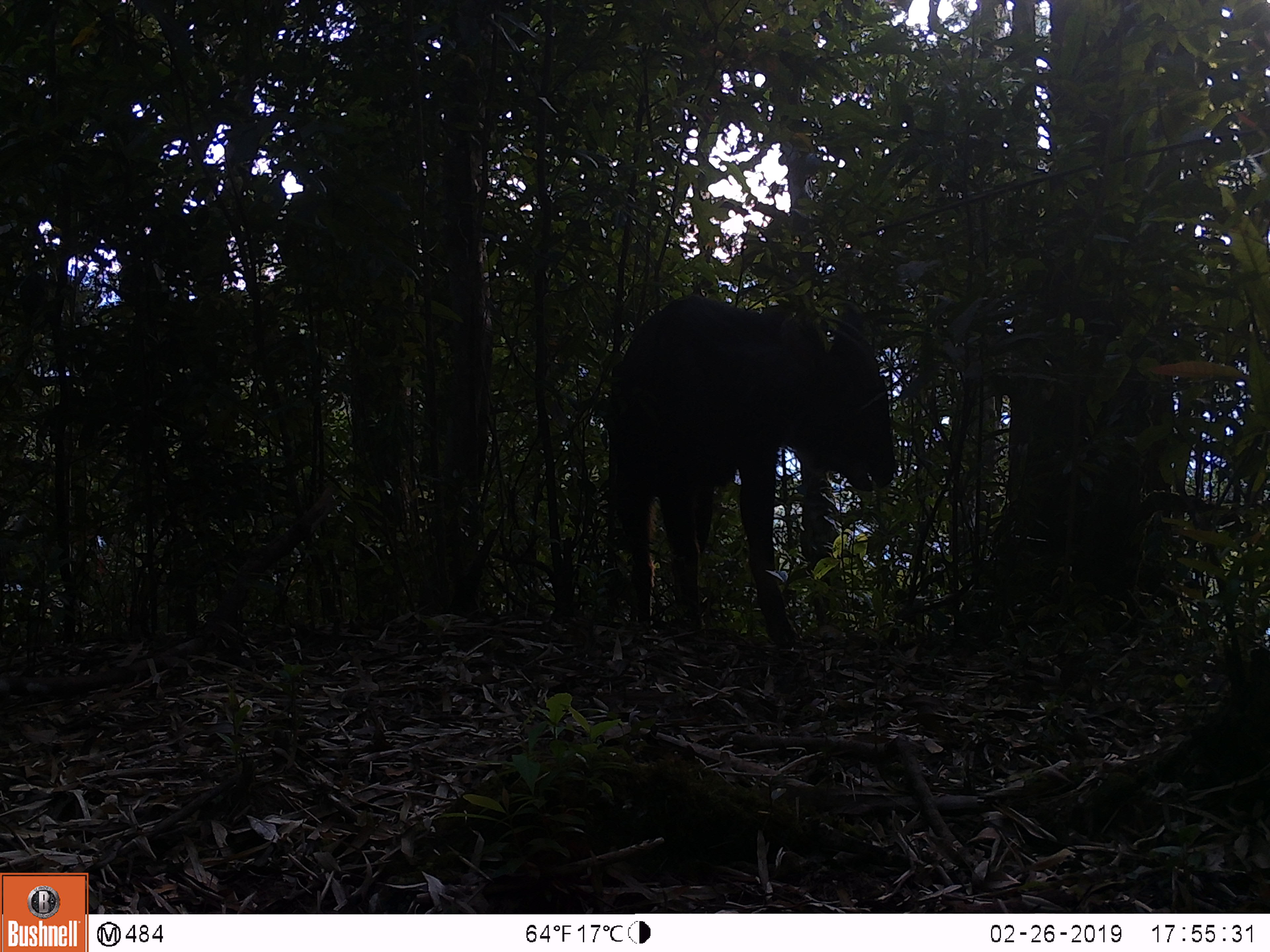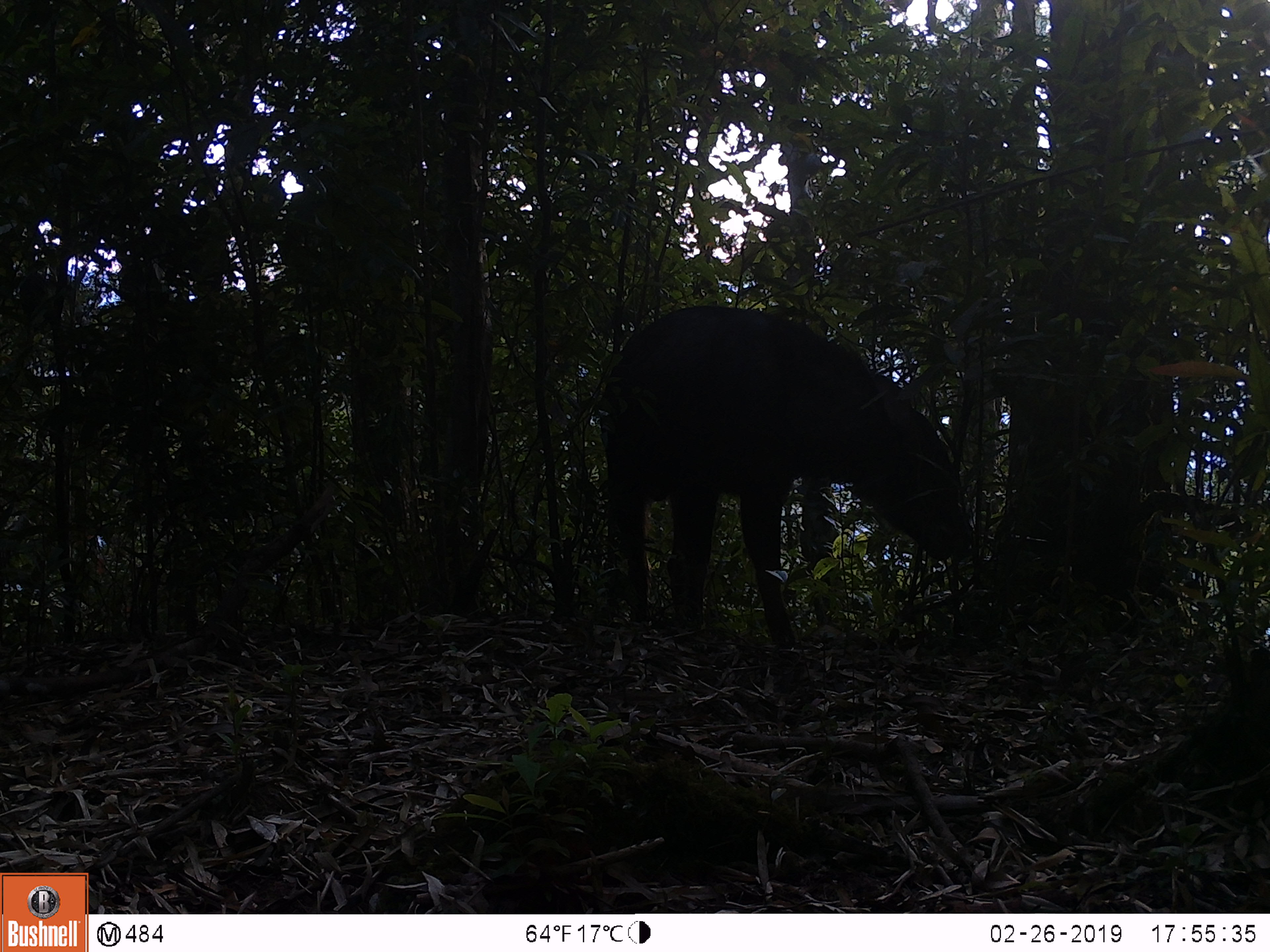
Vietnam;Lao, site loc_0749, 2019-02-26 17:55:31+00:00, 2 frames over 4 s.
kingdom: Animalia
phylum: Chordata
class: Mammalia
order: Artiodactyla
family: Bovidae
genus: Capricornis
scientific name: Capricornis sumatraensis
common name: chinese serow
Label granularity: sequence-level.